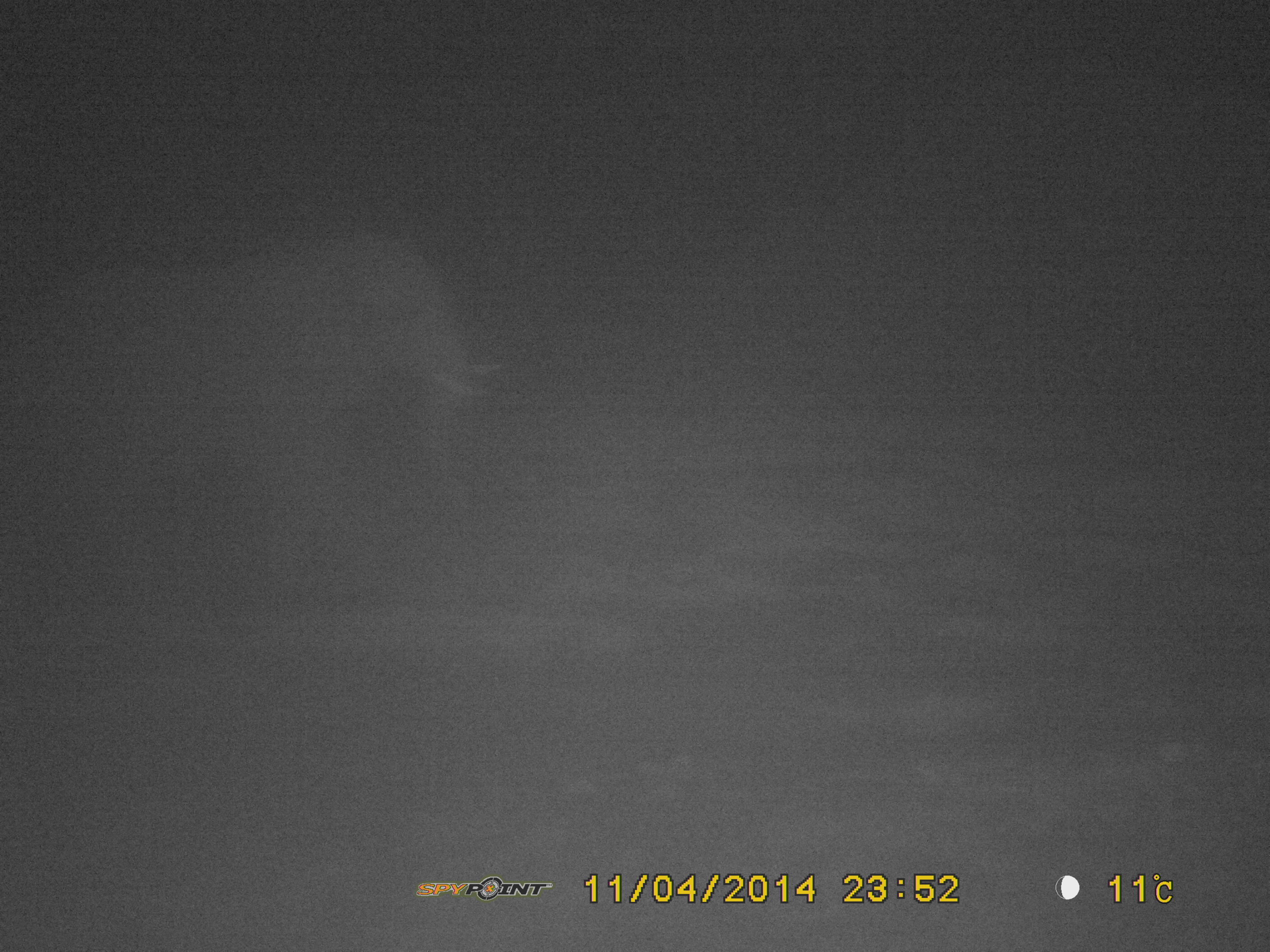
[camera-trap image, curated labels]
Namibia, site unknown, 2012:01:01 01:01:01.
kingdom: Animalia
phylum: Chordata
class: Mammalia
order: Proboscidea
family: Elephantidae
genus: Loxodonta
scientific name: Loxodonta africana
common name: african elephant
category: loxodanta africana